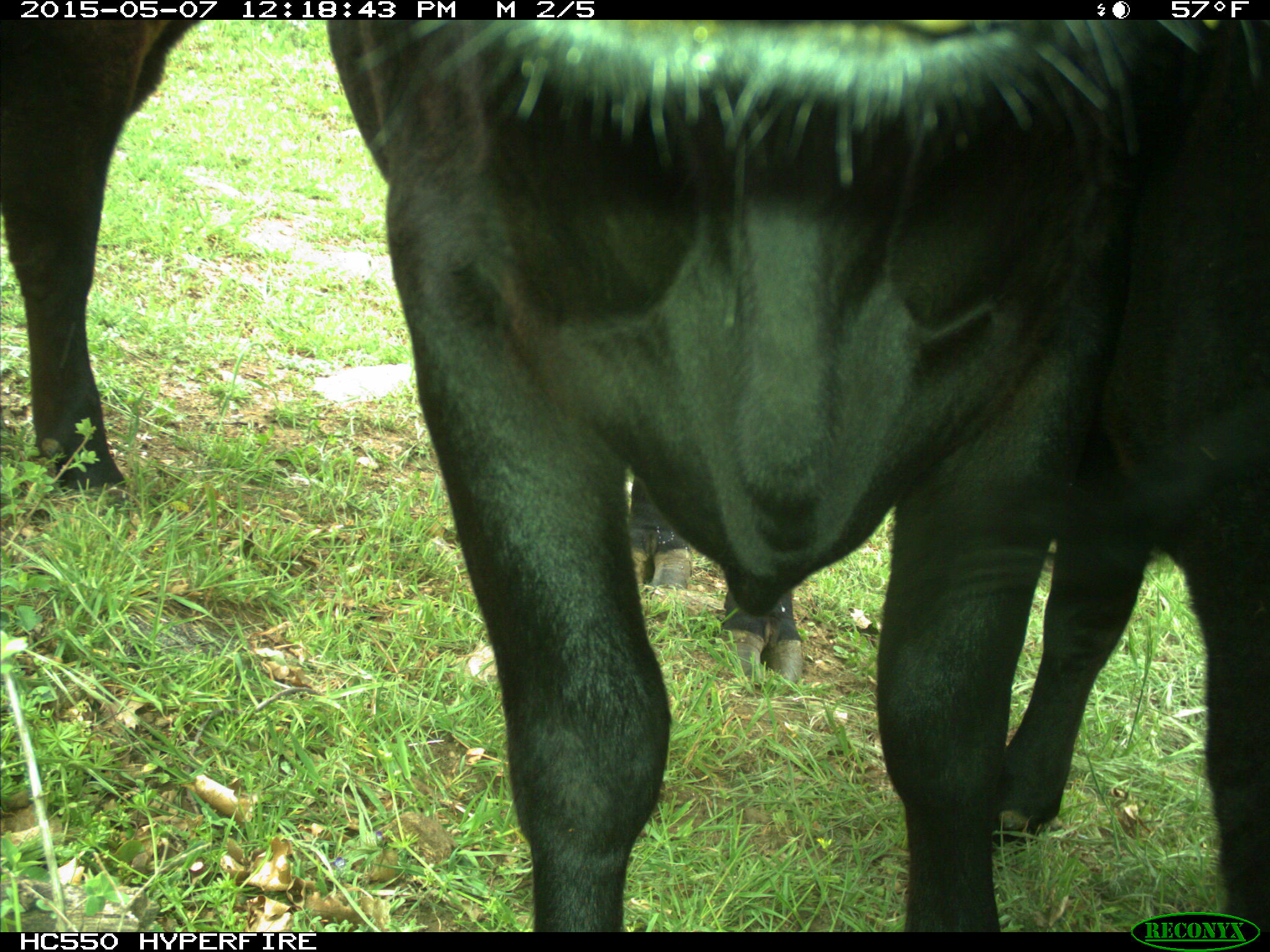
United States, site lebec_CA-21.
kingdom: Animalia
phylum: Chordata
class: Mammalia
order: Artiodactyla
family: Bovidae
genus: Bos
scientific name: Bos taurus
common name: domestic cow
Bos taurus (domestic cow).